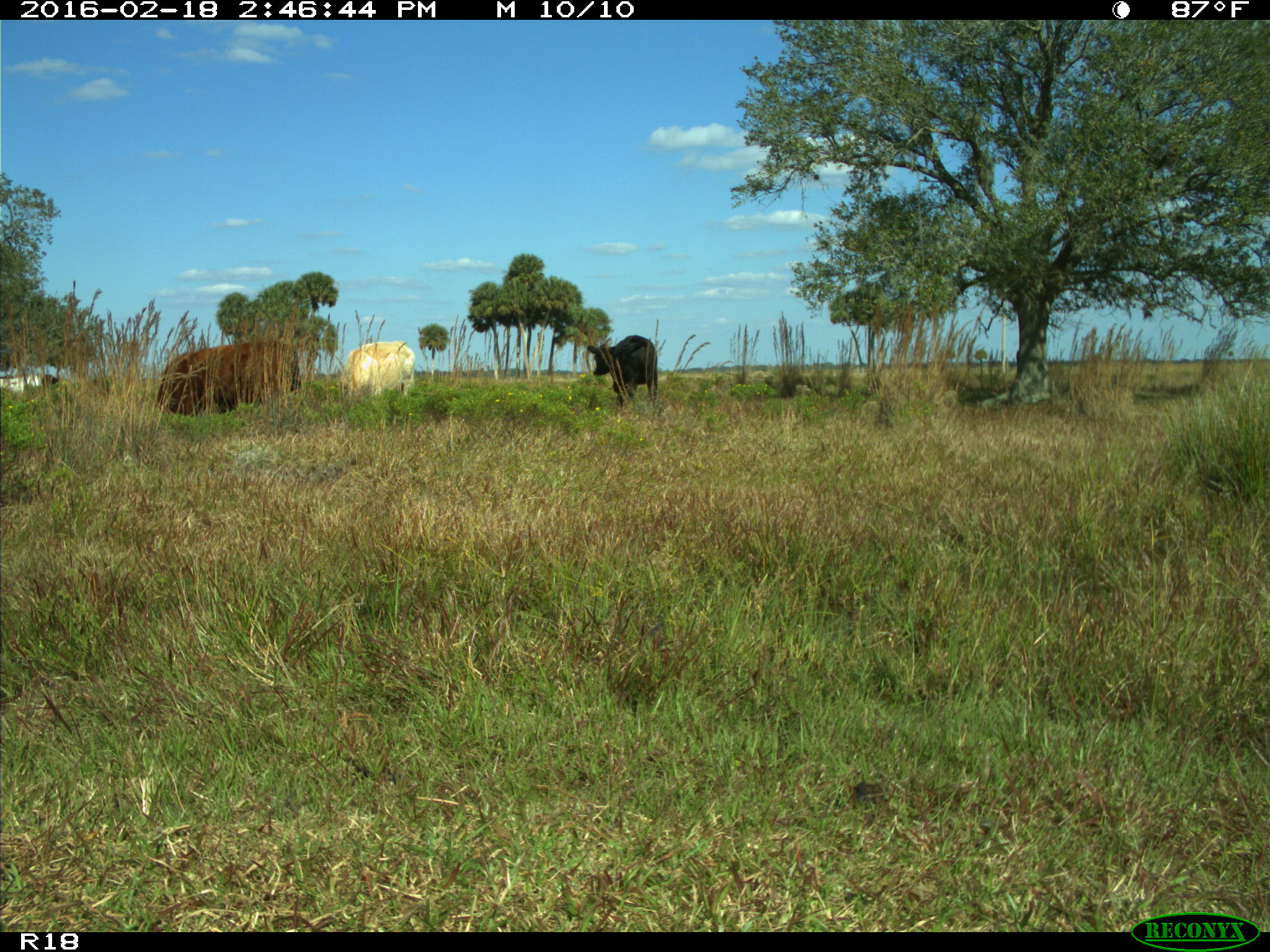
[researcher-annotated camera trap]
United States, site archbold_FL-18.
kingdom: Animalia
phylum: Chordata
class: Mammalia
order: Artiodactyla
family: Bovidae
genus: Bos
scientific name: Bos taurus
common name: domestic cow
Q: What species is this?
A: Bos taurus (domestic cow).